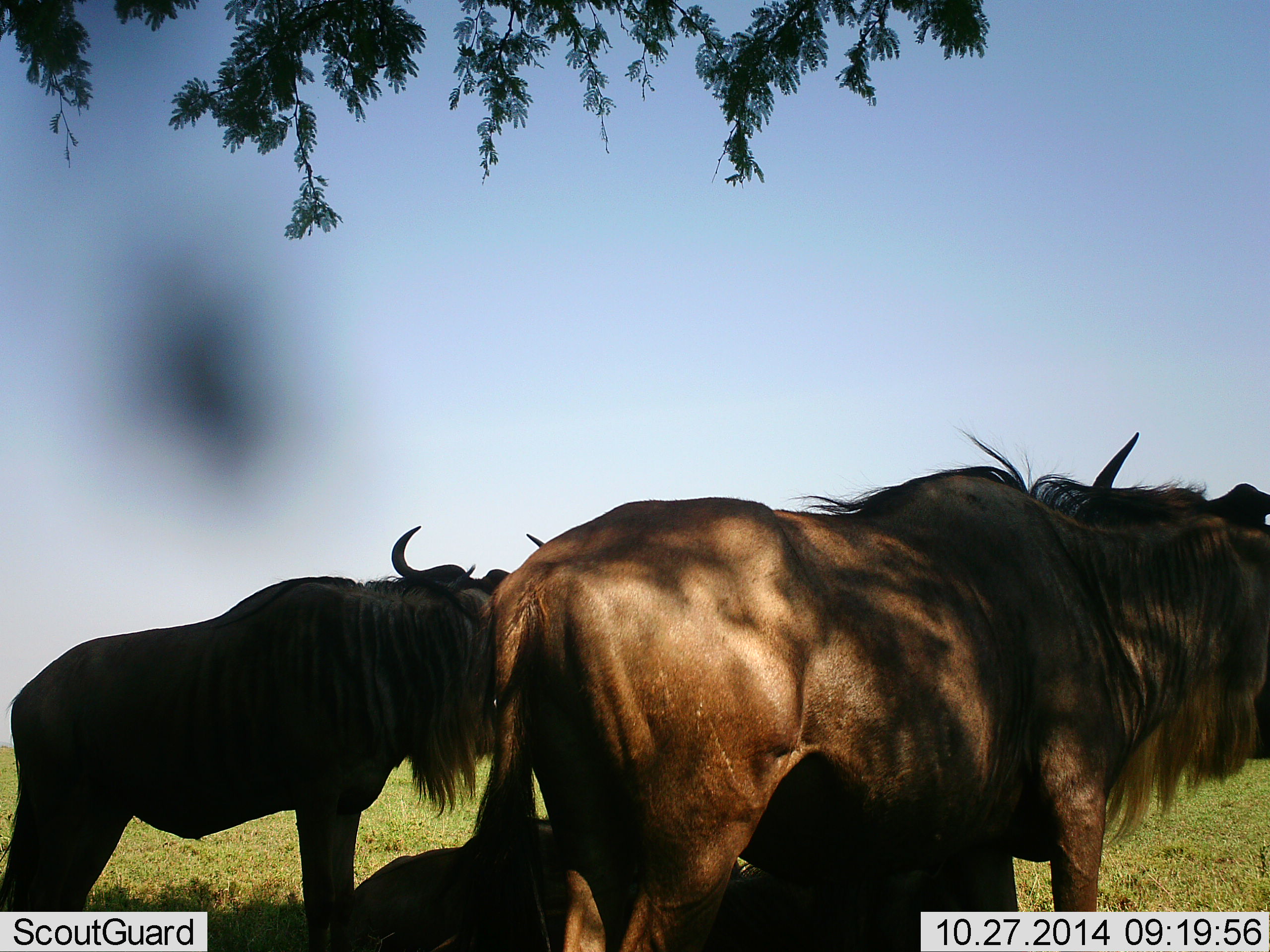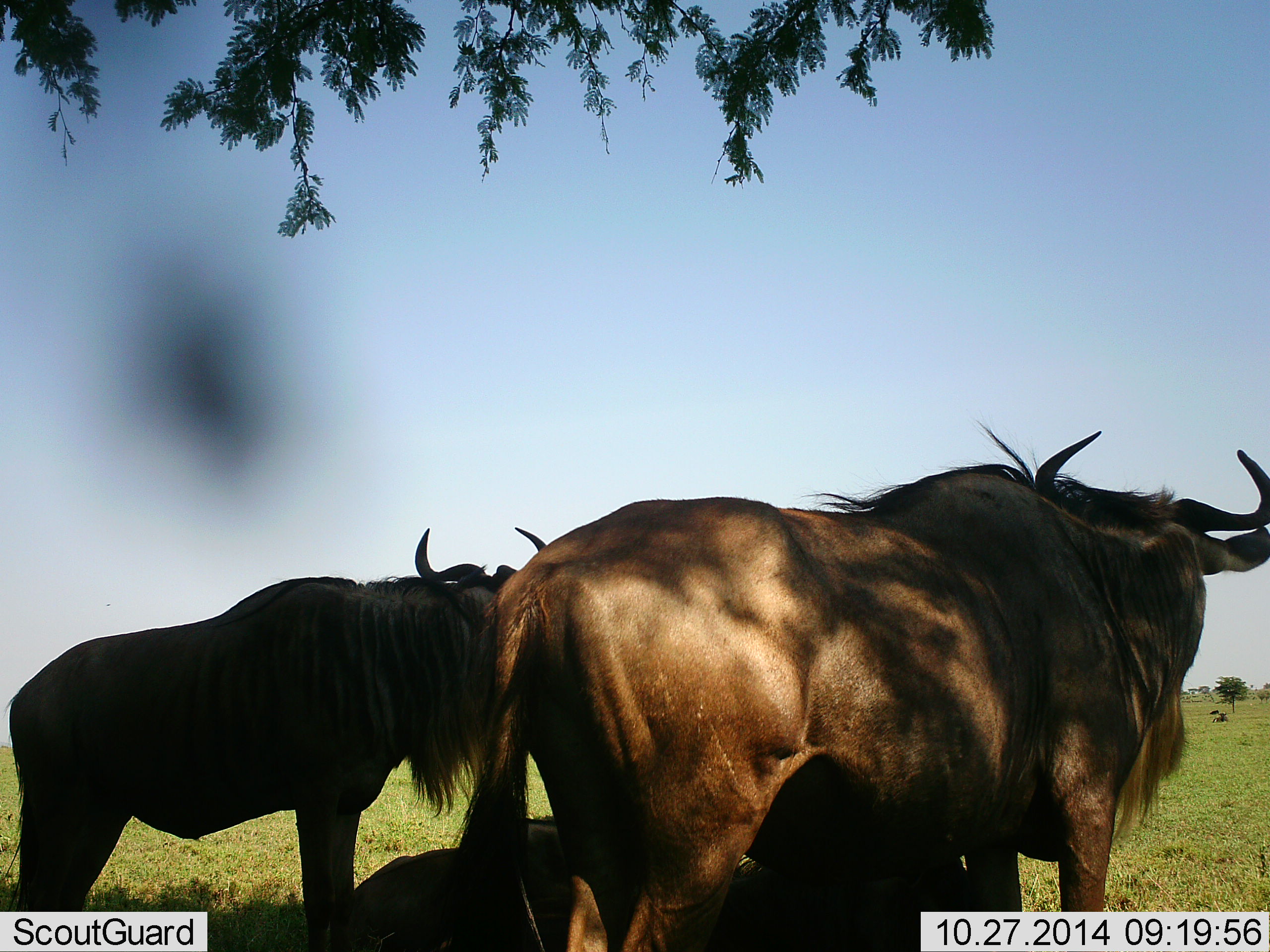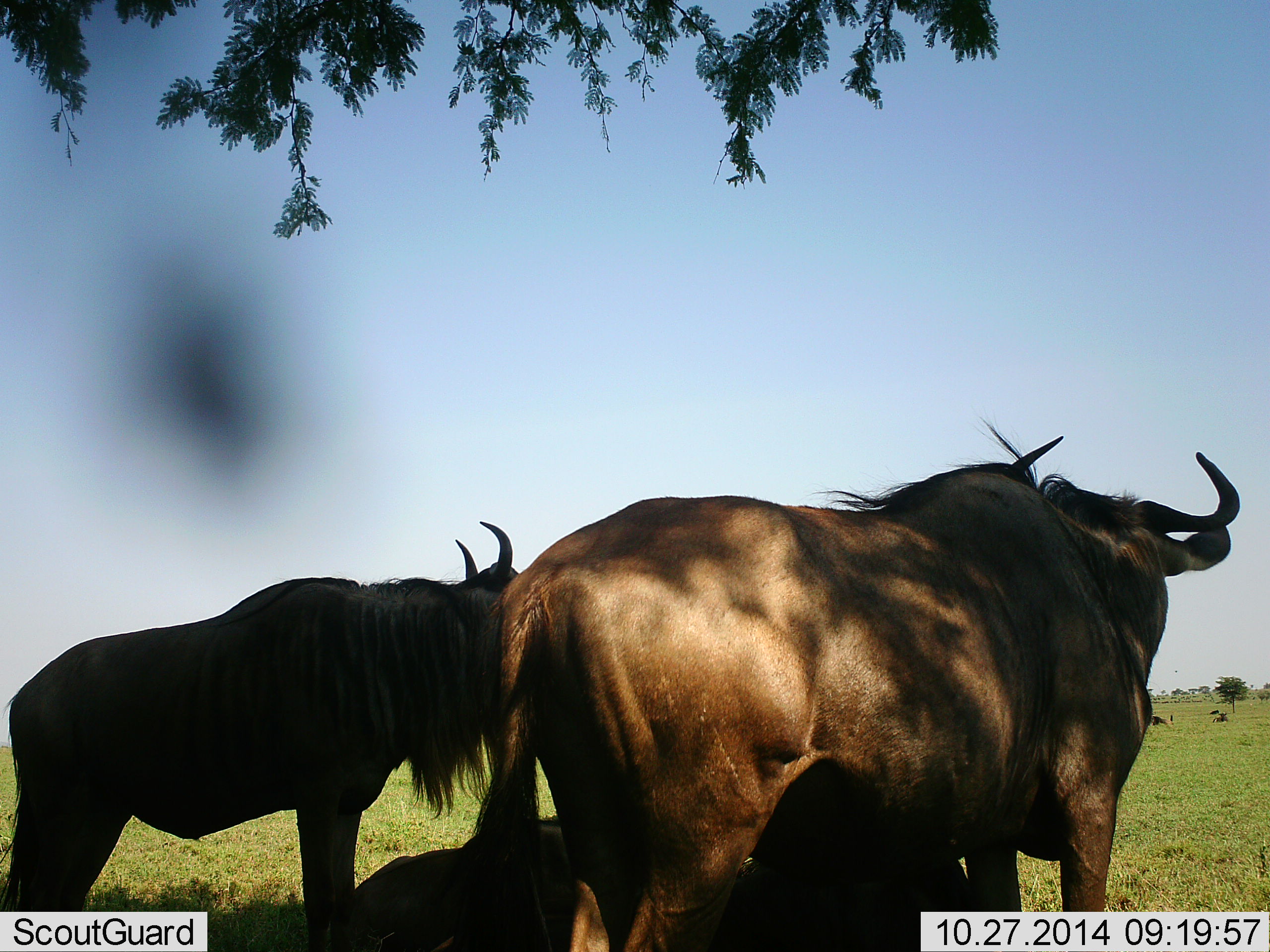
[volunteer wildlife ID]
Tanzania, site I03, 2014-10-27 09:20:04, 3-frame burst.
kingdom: Animalia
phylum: Chordata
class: Mammalia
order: Artiodactyla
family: Bovidae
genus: Connochaetes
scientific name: Connochaetes taurinus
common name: blue wildebeest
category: wildebeest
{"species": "wildebeest (blue wildebeest) (Connochaetes taurinus)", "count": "3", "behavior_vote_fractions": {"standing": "100%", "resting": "90%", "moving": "0%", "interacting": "0%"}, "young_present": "0%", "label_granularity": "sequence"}